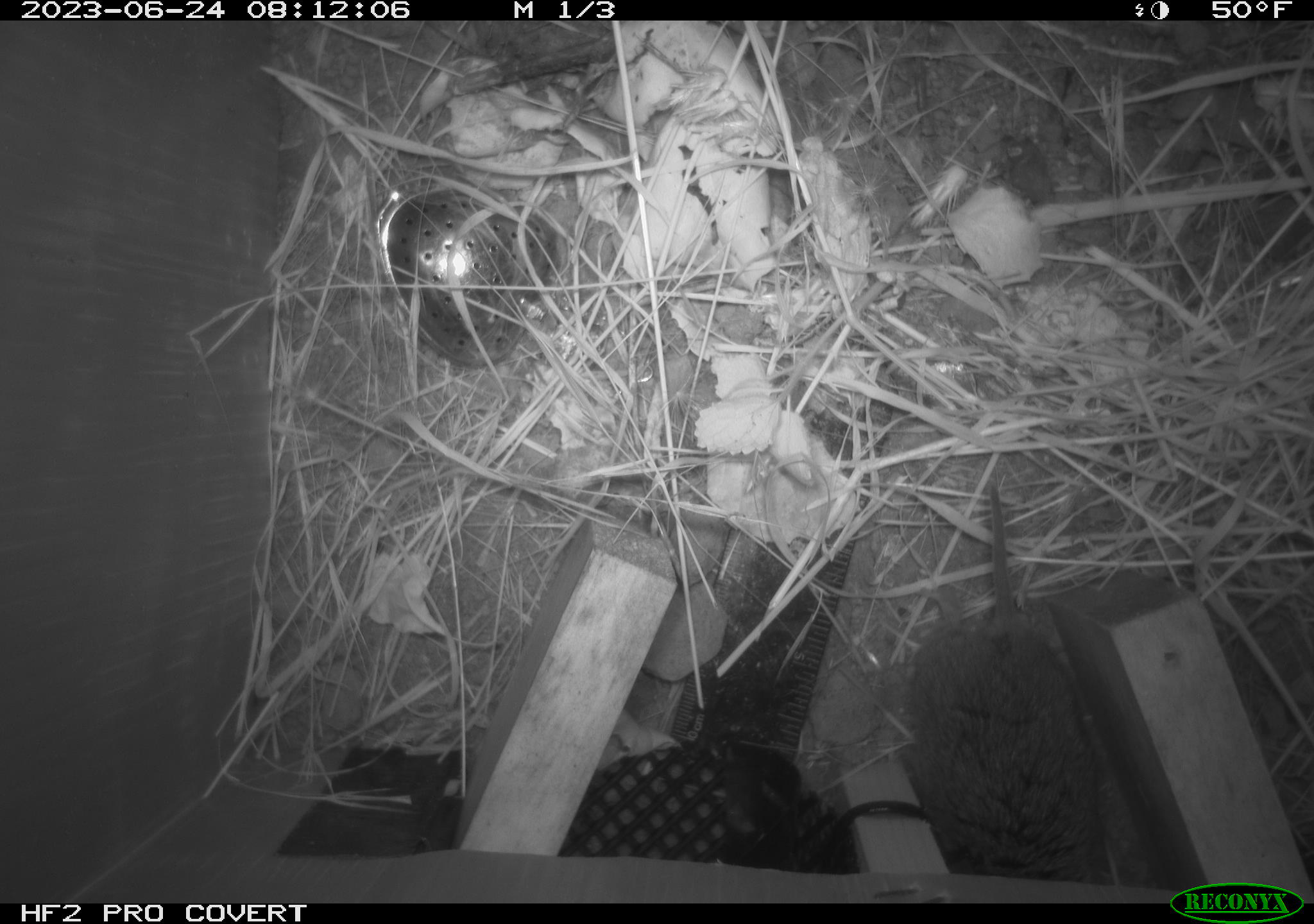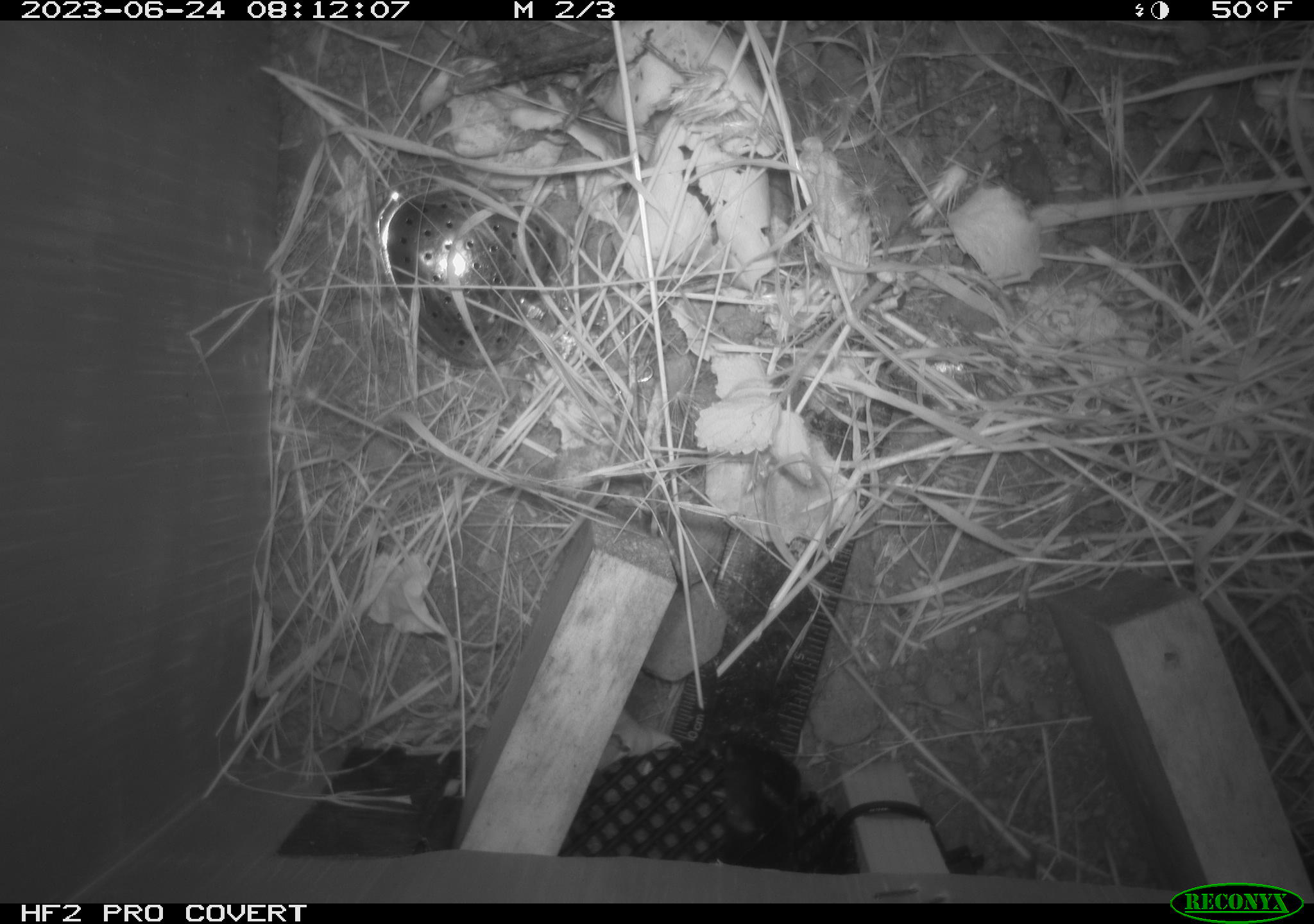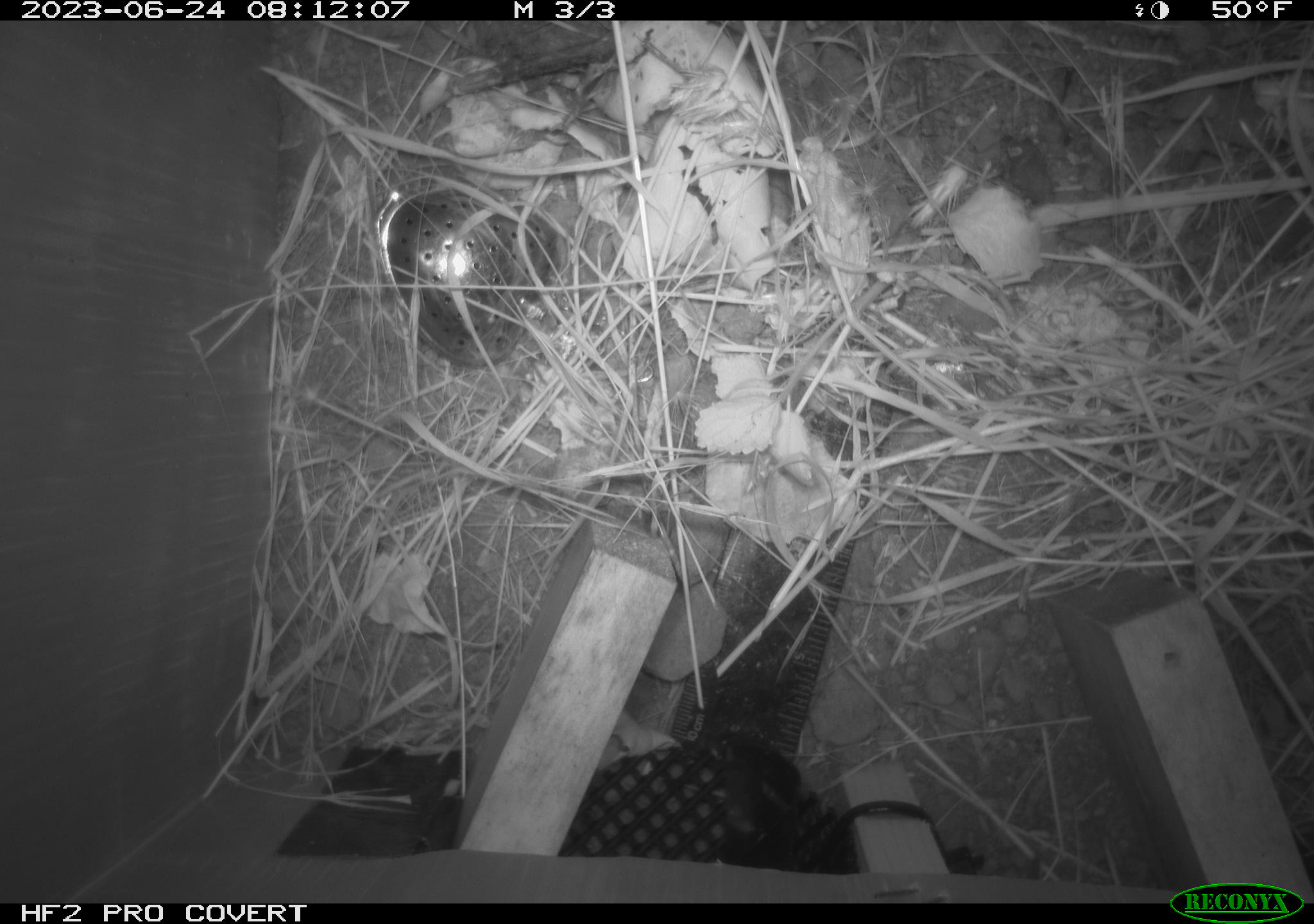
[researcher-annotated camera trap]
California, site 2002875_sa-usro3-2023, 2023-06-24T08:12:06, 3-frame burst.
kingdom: Animalia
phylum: Chordata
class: Mammalia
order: Rodentia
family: Cricetidae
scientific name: Arvicolinae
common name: voles, lemmings, and muskrats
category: arvicolinae subfamily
Arvicolinae subfamily (voles, lemmings, and muskrats) (Arvicolinae).